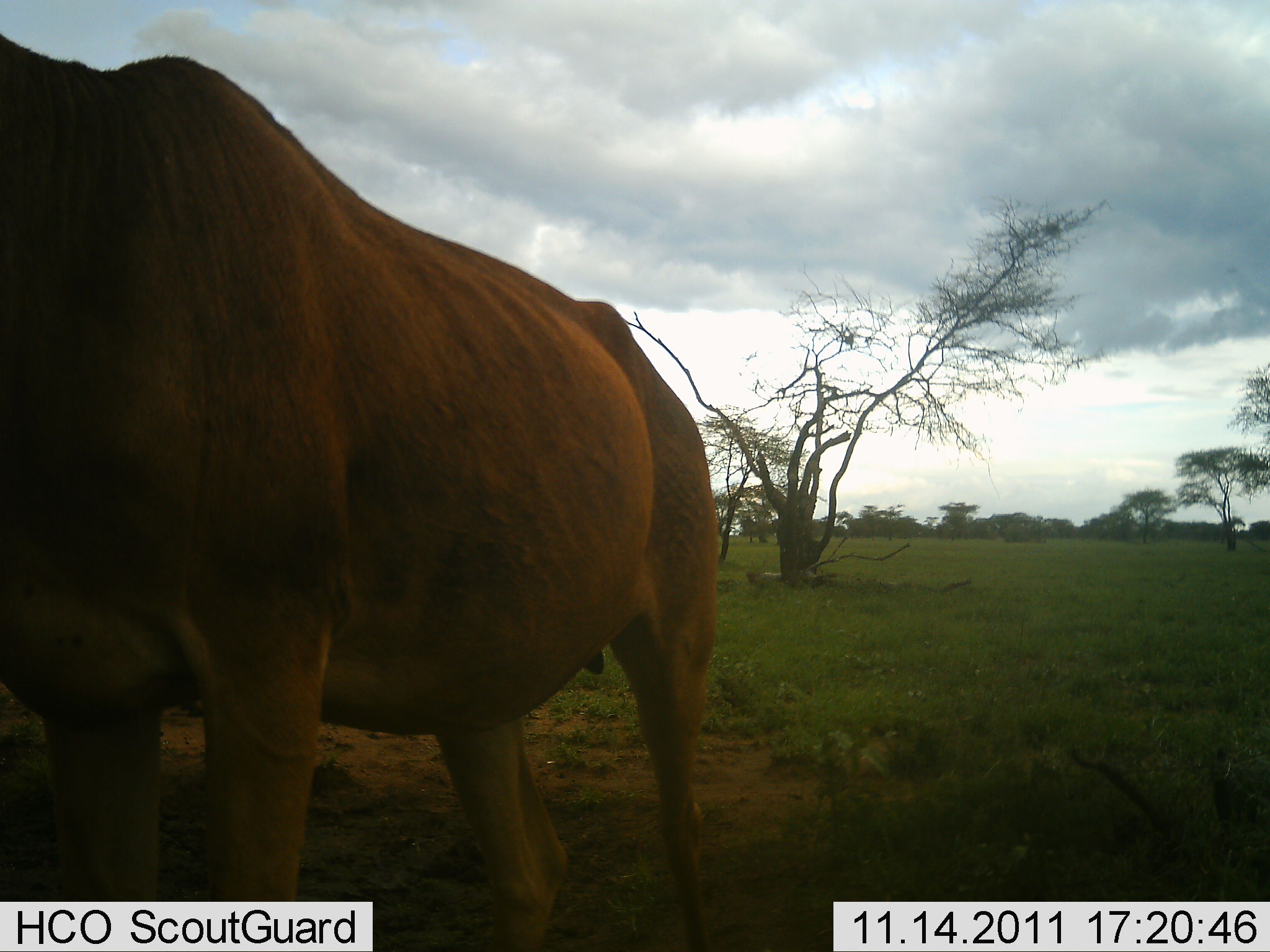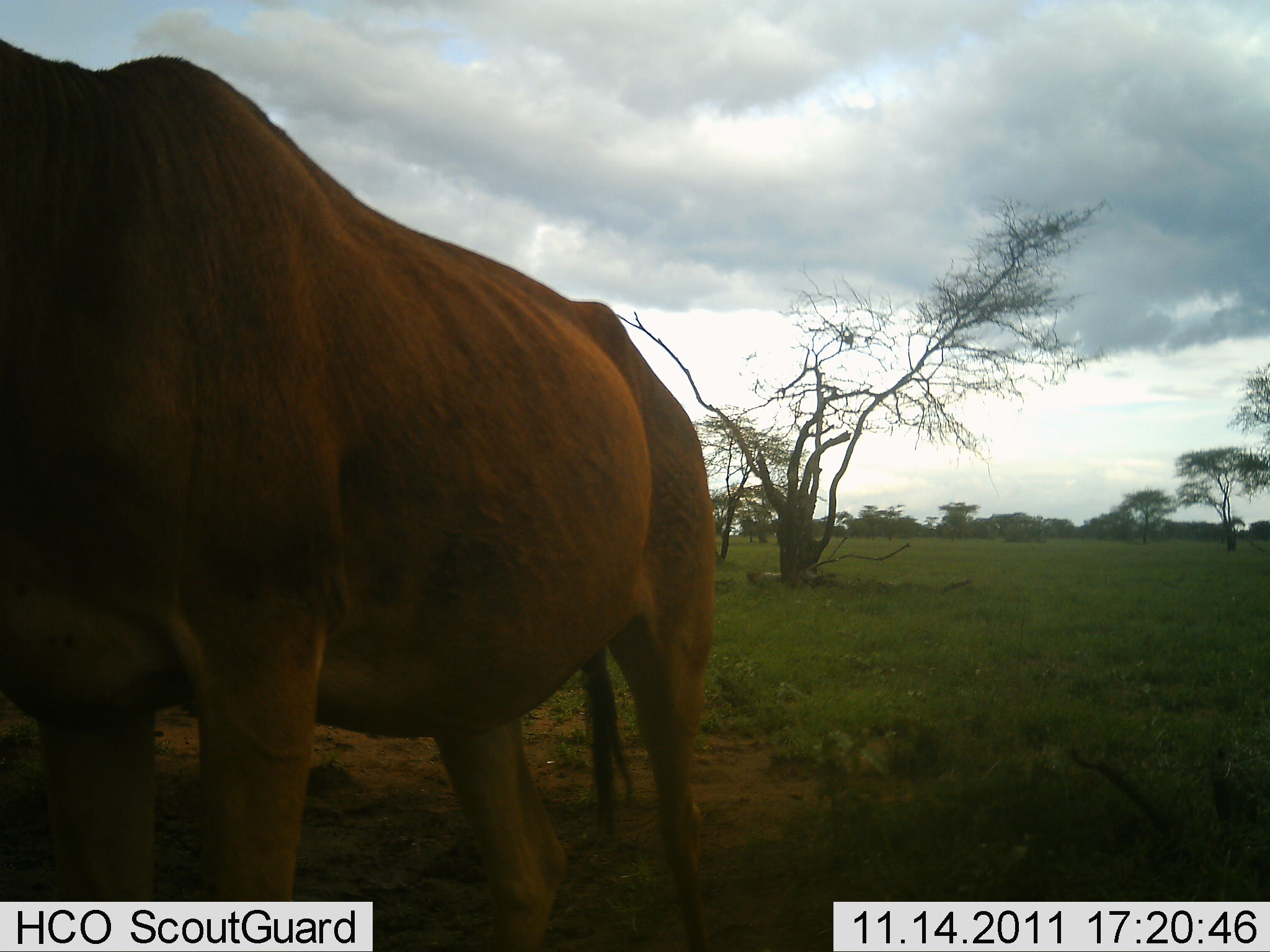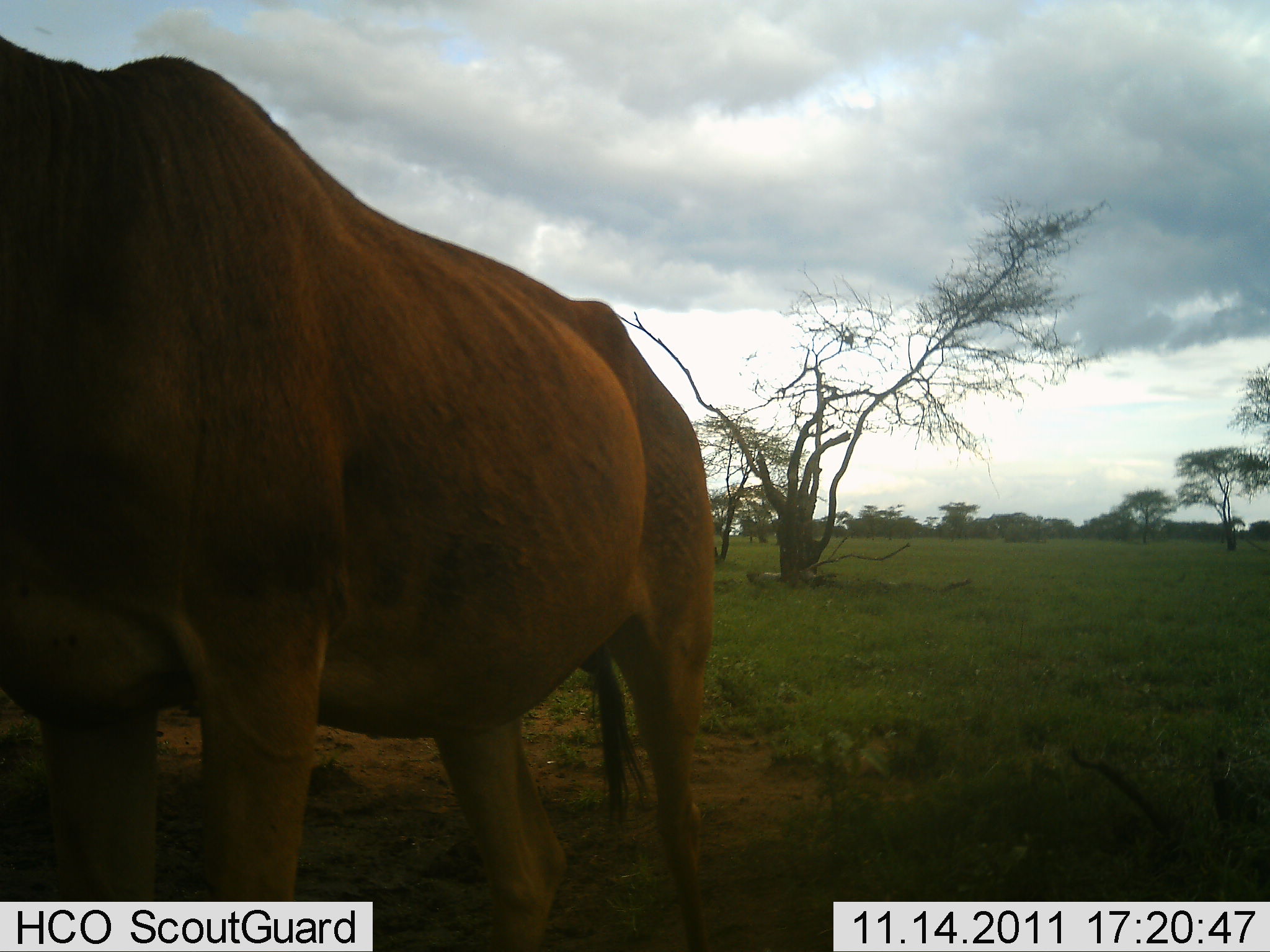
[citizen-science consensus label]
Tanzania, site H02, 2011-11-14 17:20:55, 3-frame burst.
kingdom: Animalia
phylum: Chordata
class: Mammalia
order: Artiodactyla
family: Bovidae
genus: Alcelaphus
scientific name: Alcelaphus buselaphus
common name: hartebeest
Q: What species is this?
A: Hartebeest (Alcelaphus buselaphus).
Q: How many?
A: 1.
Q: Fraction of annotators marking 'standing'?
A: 93%.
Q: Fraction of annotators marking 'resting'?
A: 0%.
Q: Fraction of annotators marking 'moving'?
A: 7%.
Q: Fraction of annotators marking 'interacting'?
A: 7%.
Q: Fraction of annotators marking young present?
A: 0%.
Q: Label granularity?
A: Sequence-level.